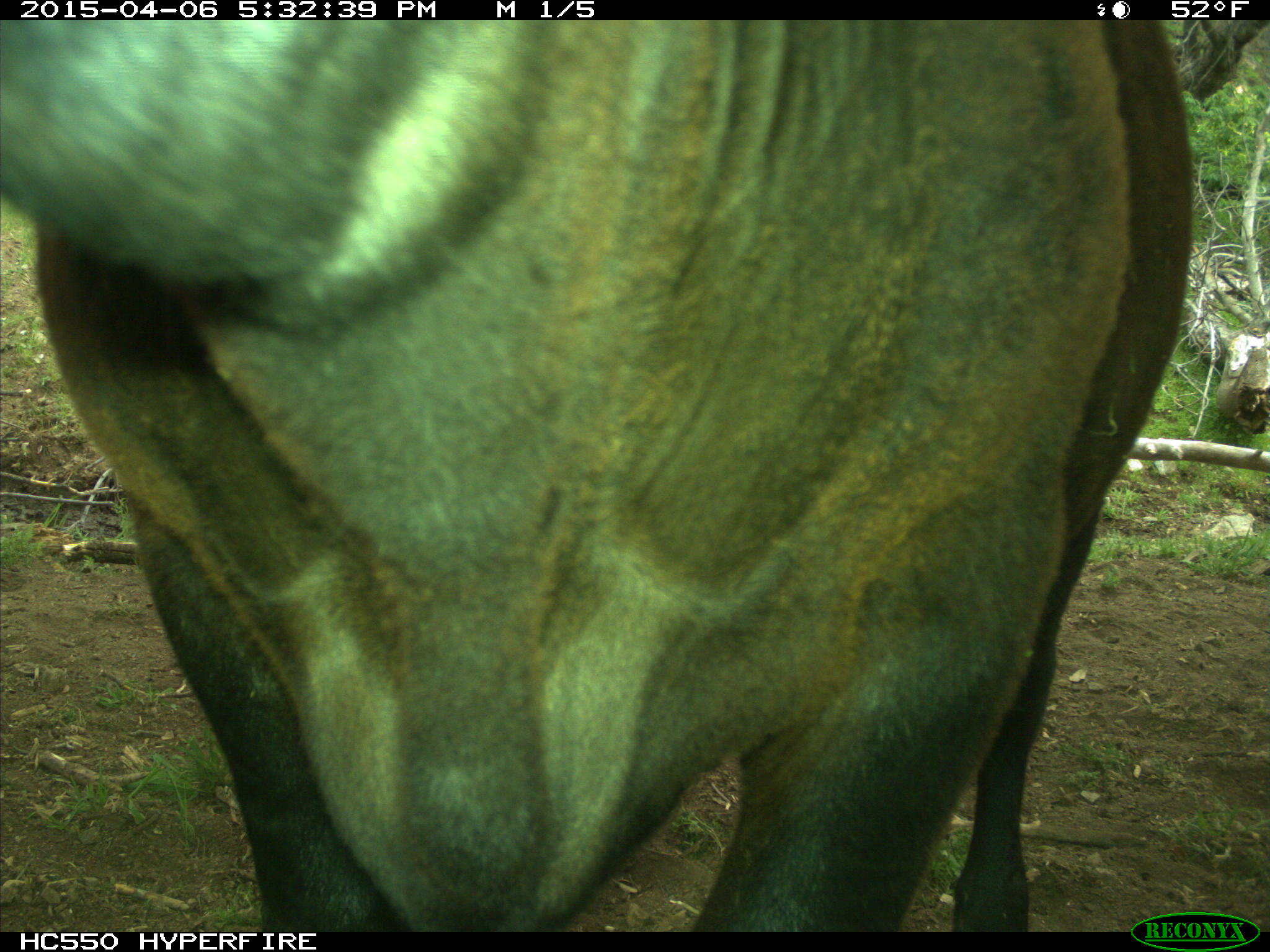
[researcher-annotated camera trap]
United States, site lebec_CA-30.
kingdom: Animalia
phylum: Chordata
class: Mammalia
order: Artiodactyla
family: Bovidae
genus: Bos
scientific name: Bos taurus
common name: domestic cow